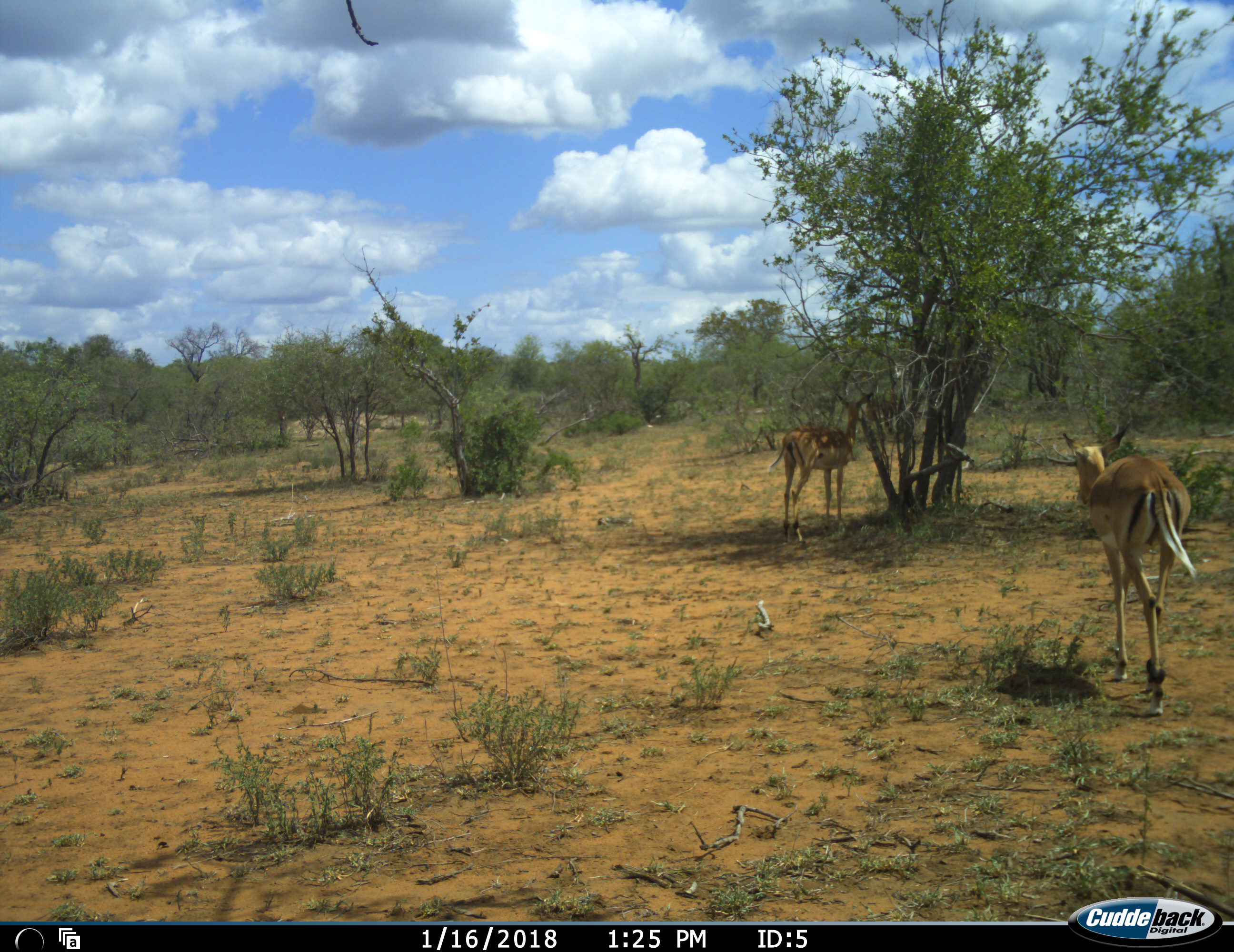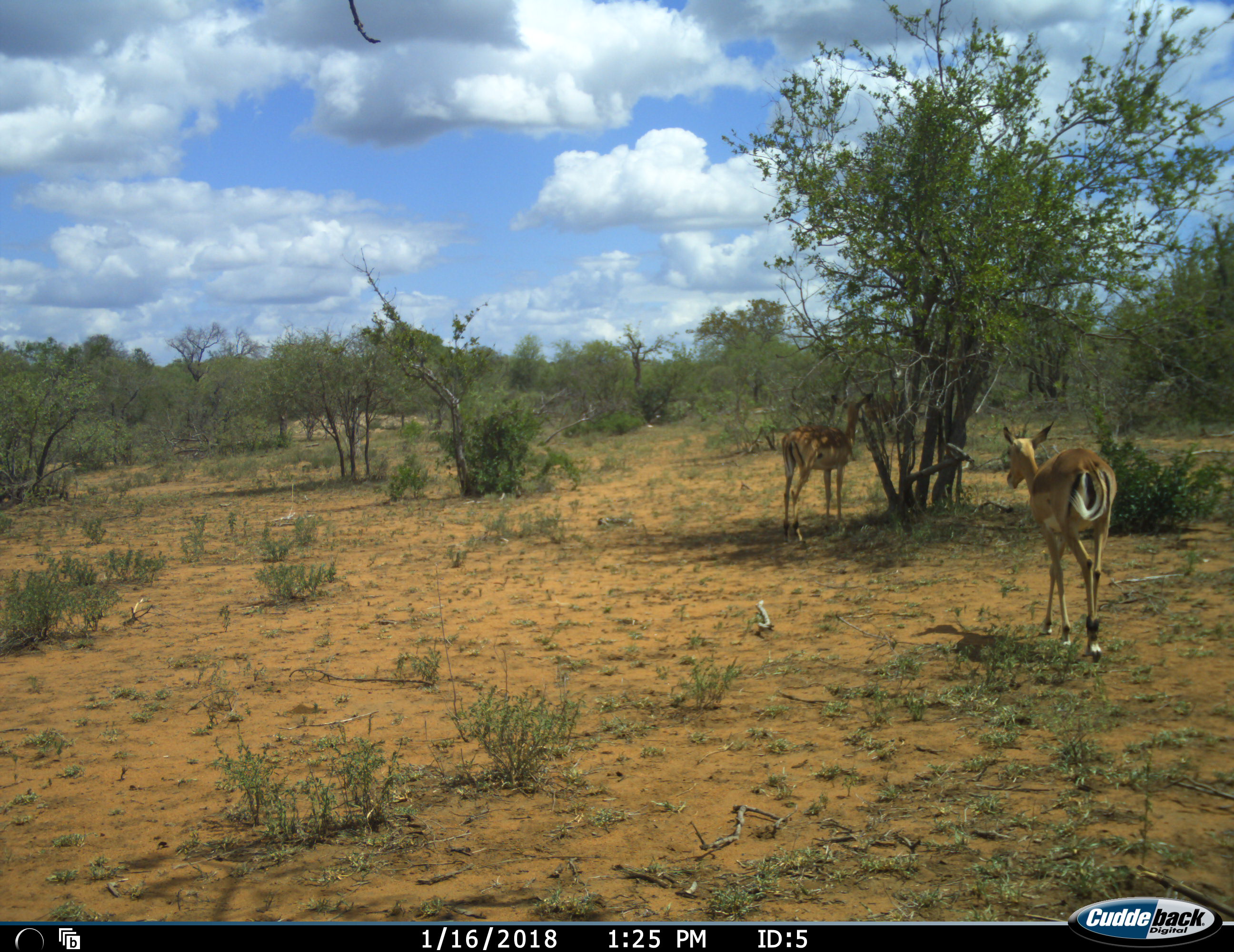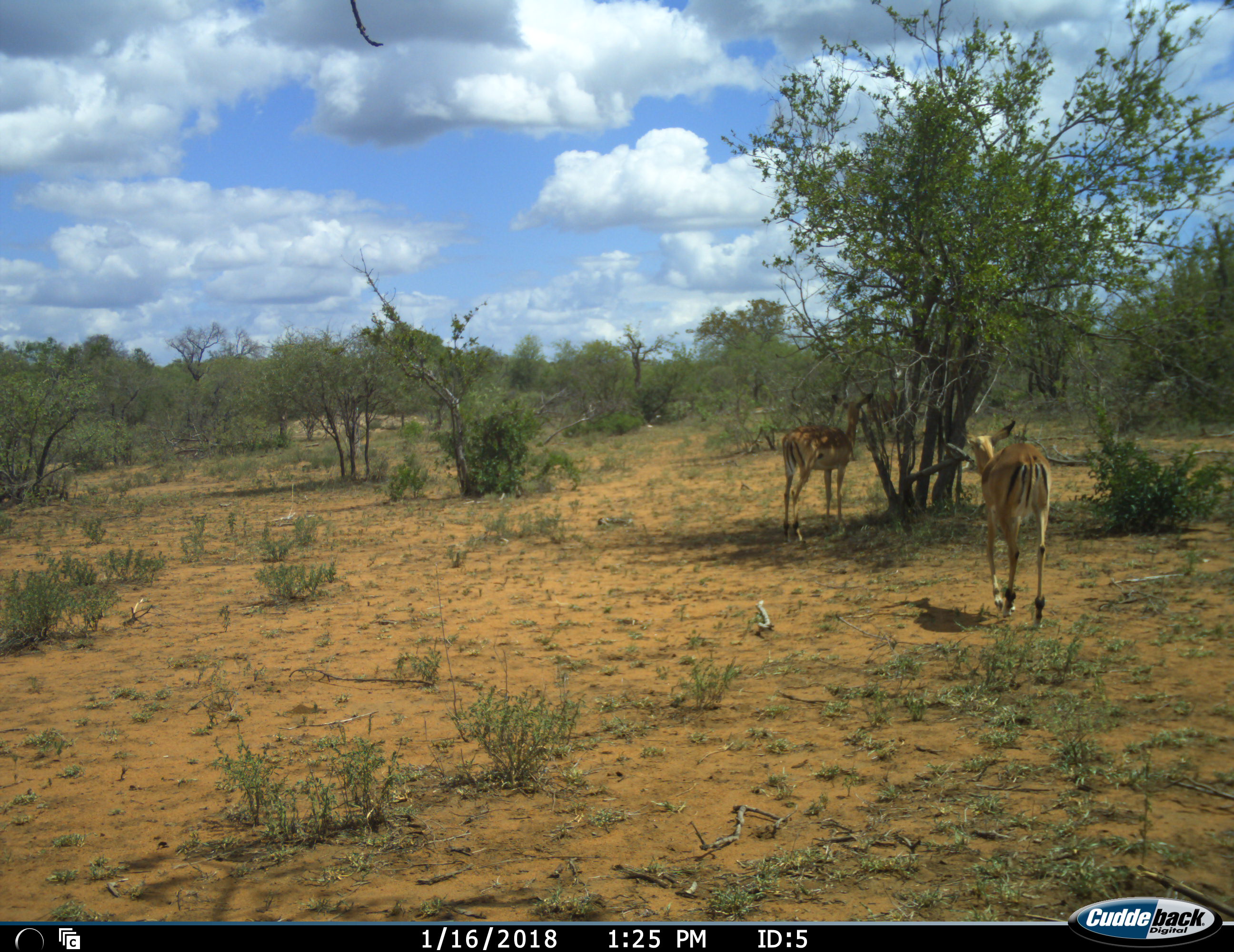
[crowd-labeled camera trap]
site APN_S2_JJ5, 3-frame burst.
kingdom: Animalia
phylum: Chordata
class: Mammalia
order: Artiodactyla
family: Bovidae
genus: Aepyceros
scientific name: Aepyceros melampus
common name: impala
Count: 2.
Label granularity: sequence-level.